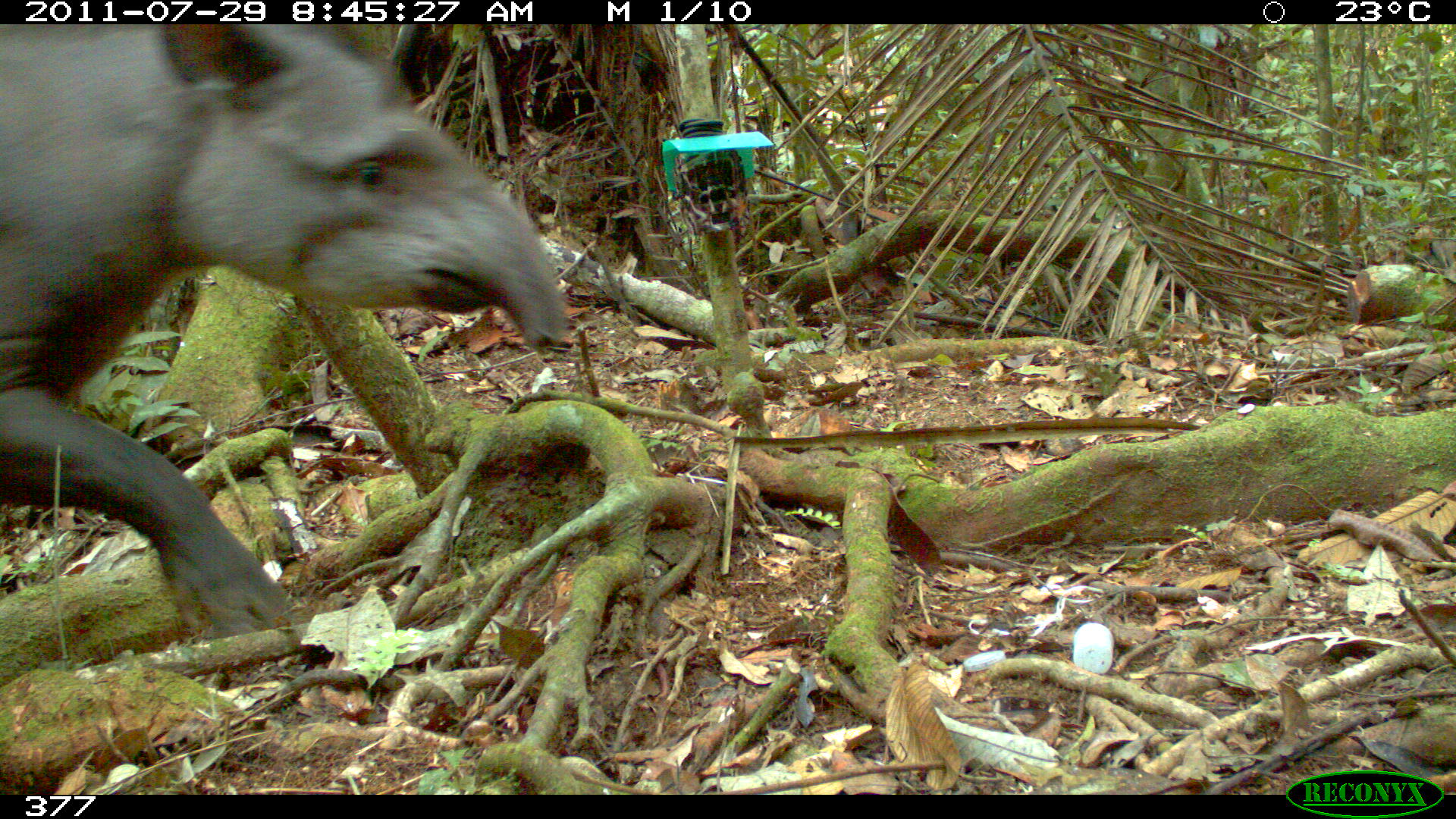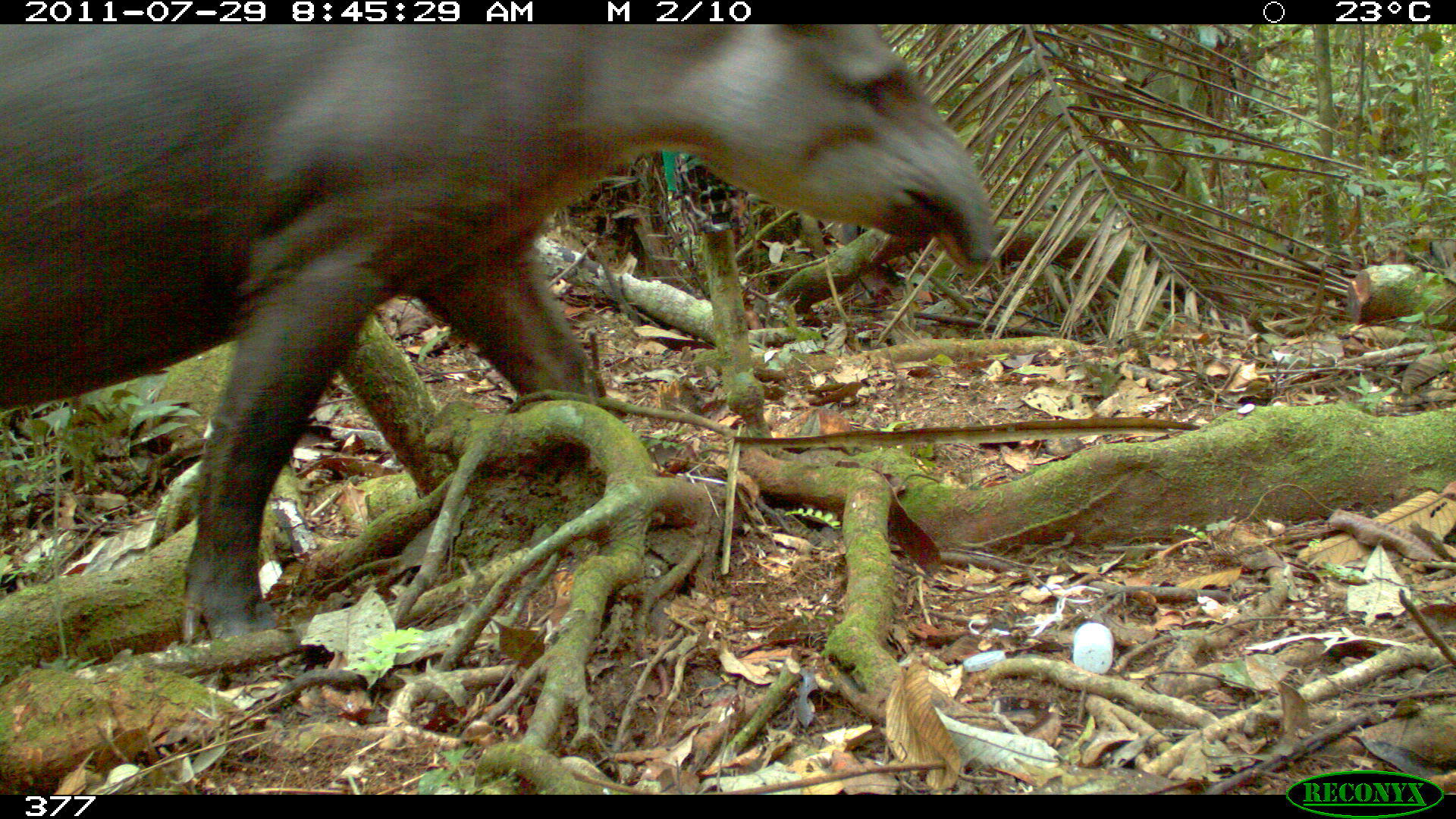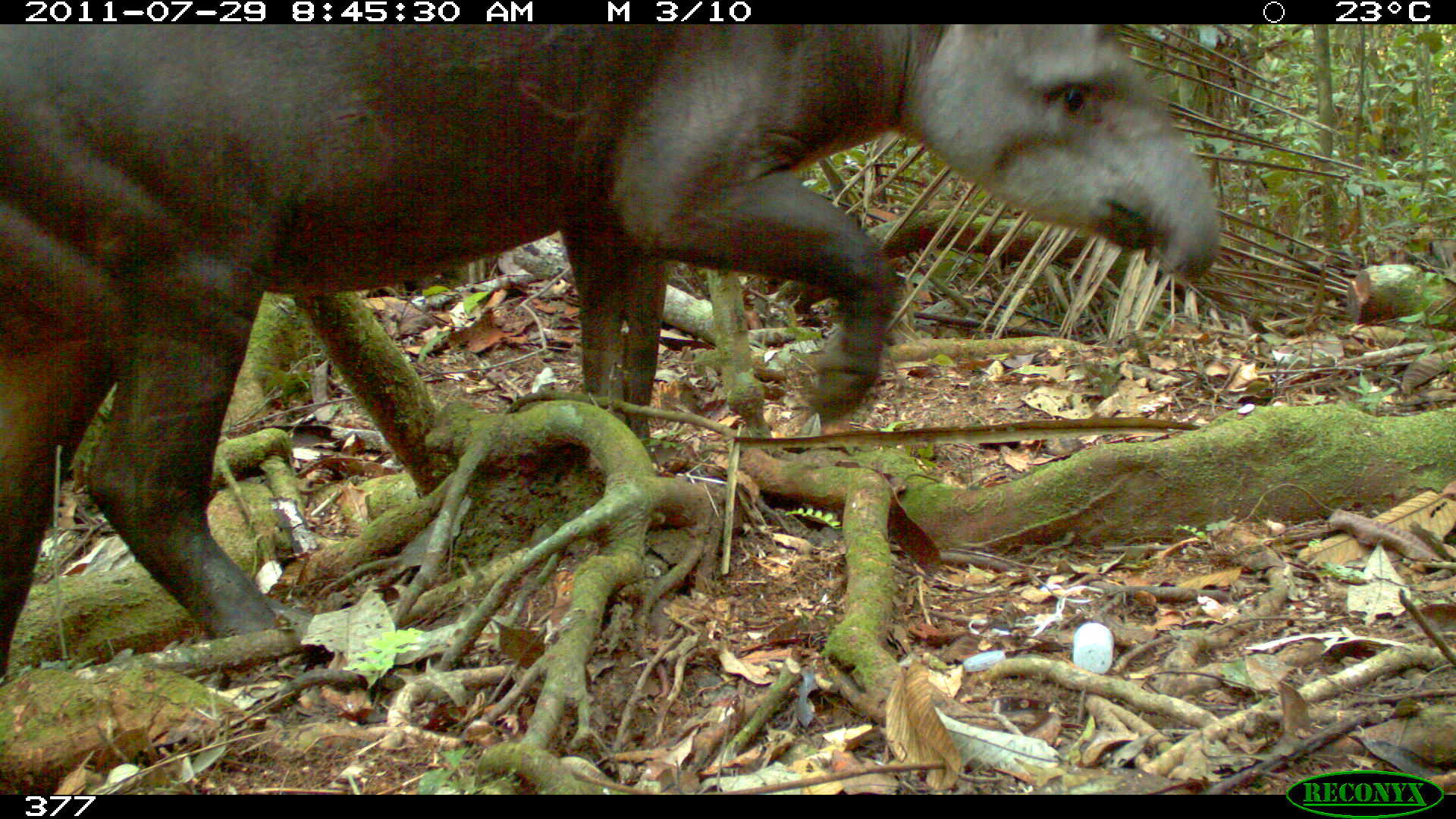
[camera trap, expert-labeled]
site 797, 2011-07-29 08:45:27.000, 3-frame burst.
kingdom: Animalia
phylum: Chordata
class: Mammalia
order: Perissodactyla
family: Tapiridae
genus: Tapirus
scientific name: Tapirus terrestris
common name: south american tapir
Tapirus terrestris (south american tapir).